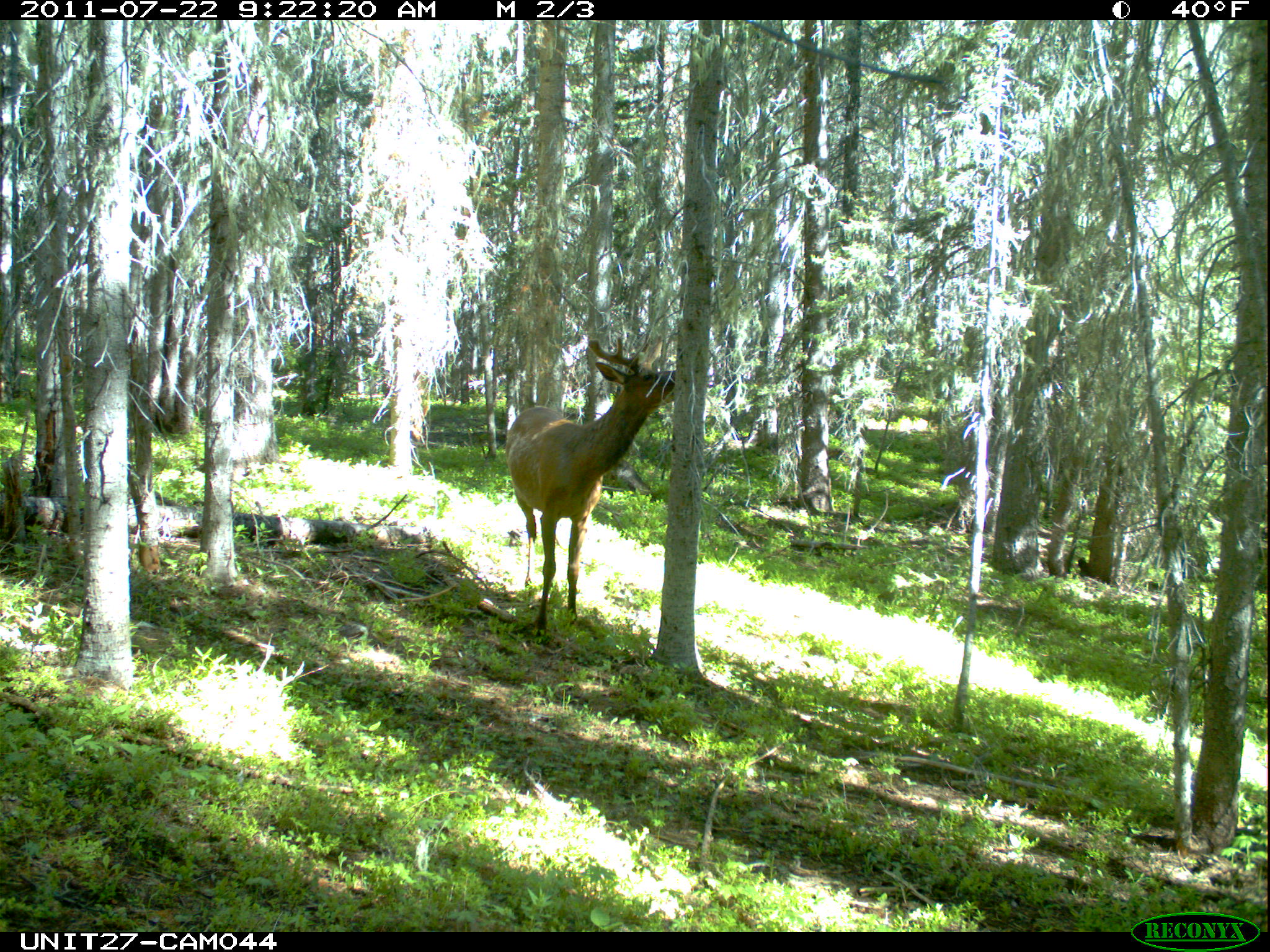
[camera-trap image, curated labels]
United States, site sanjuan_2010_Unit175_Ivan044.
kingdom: Animalia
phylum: Chordata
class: Mammalia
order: Artiodactyla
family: Cervidae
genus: Cervus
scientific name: Cervus elaphus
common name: red deer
Cervus elaphus (red deer).